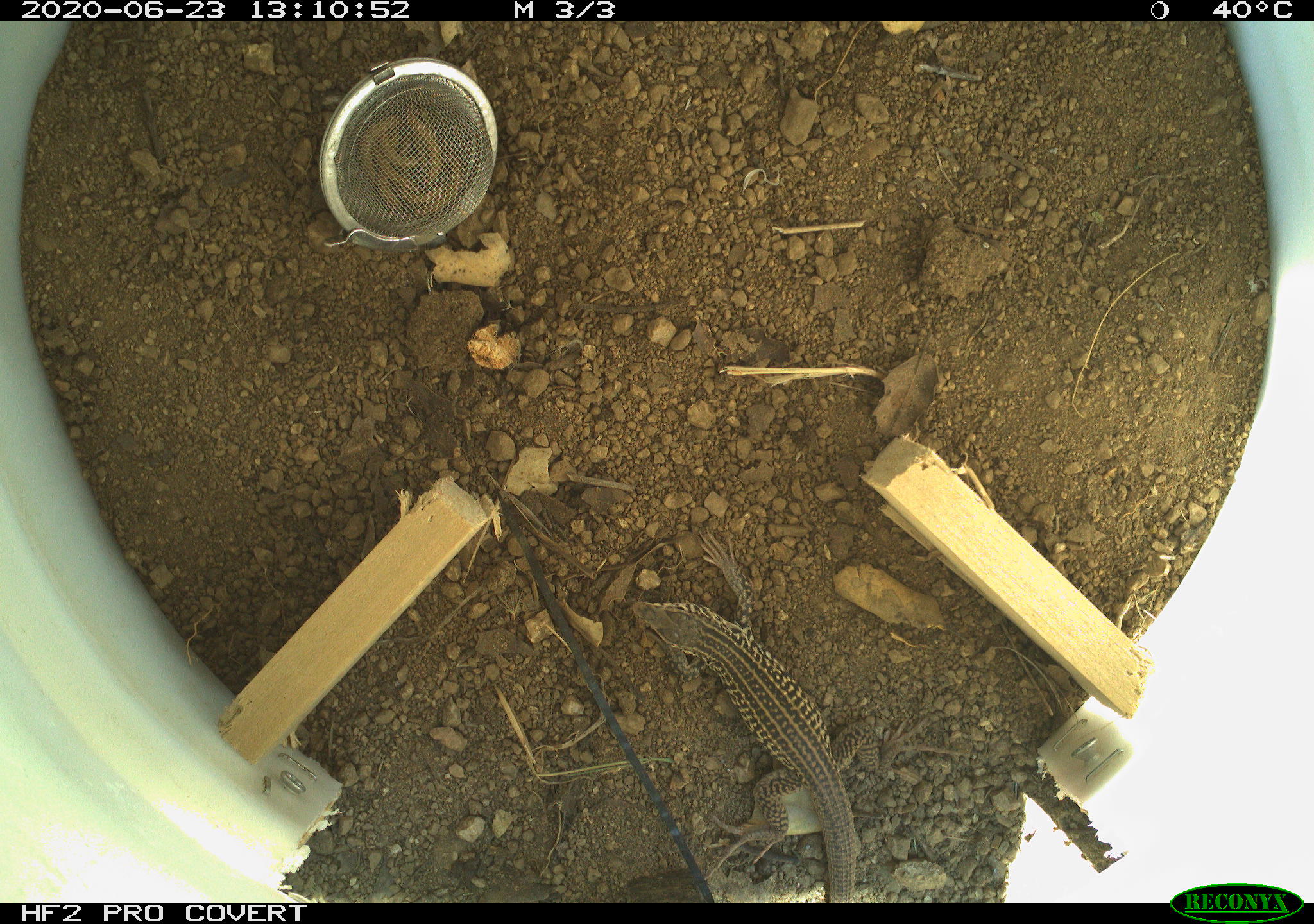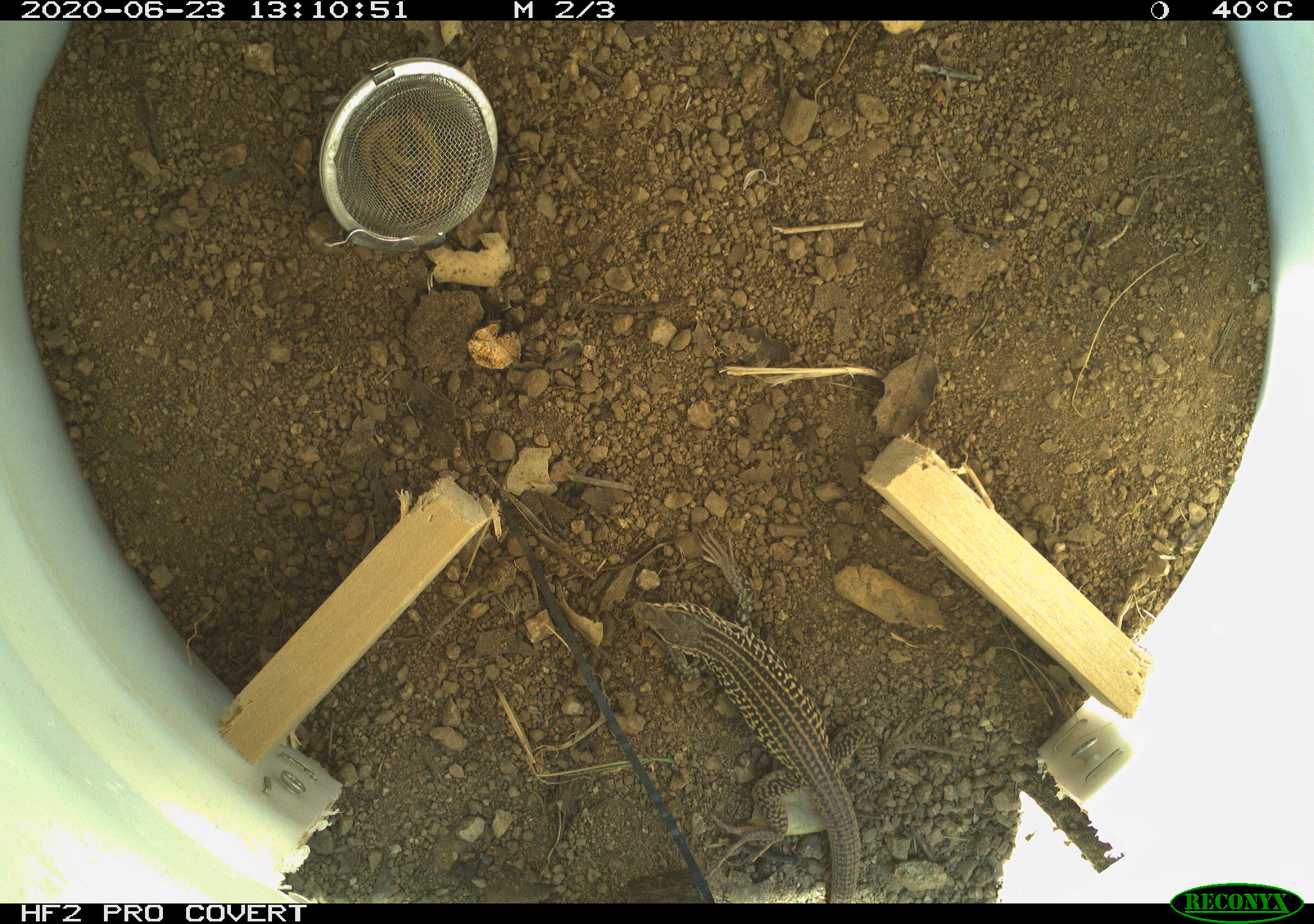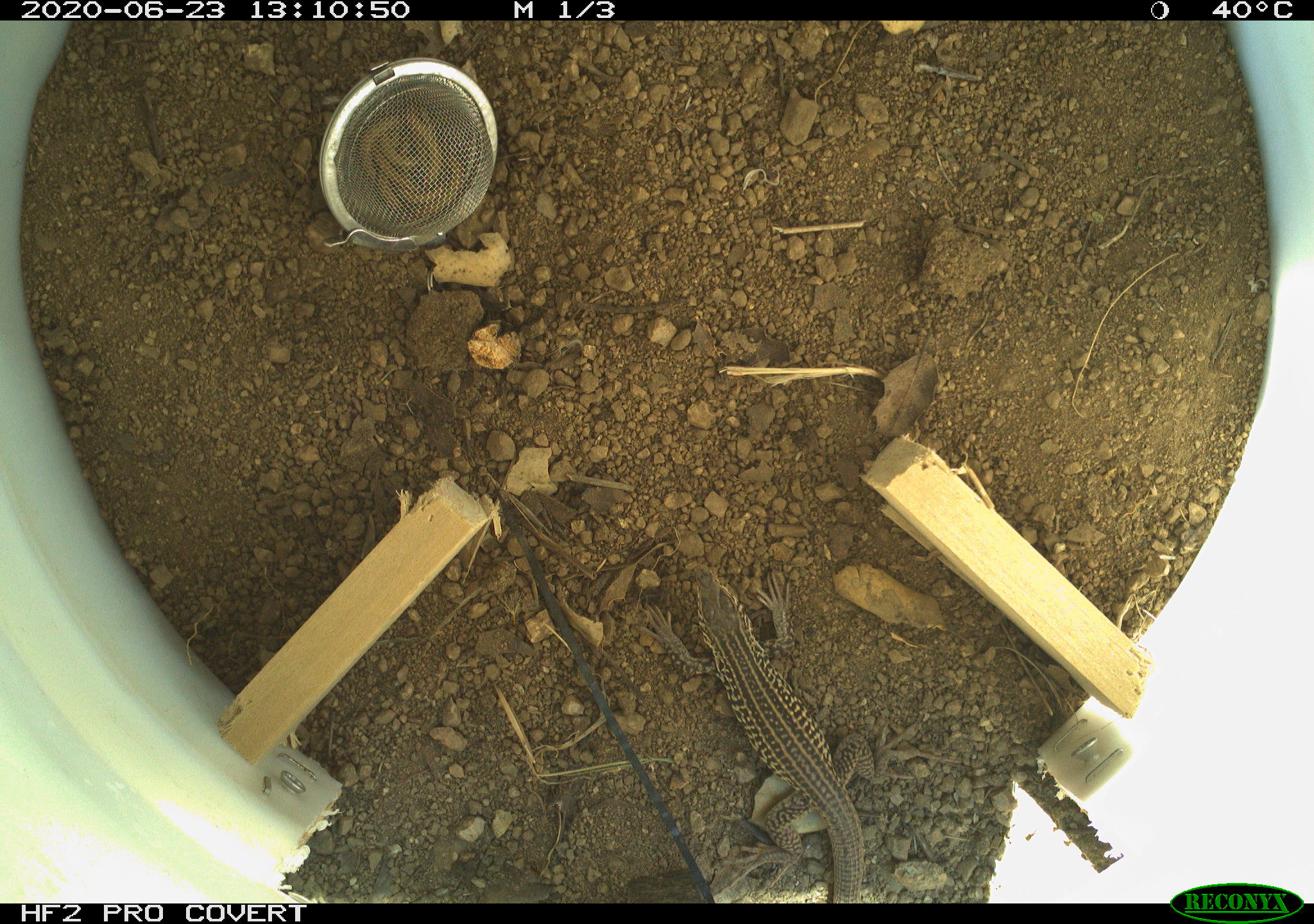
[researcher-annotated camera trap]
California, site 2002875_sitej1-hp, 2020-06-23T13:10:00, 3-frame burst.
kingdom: Animalia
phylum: Chordata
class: Reptilia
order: Squamata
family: Teiidae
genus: Aspidoscelis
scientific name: Aspidoscelis tigris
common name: western whiptail